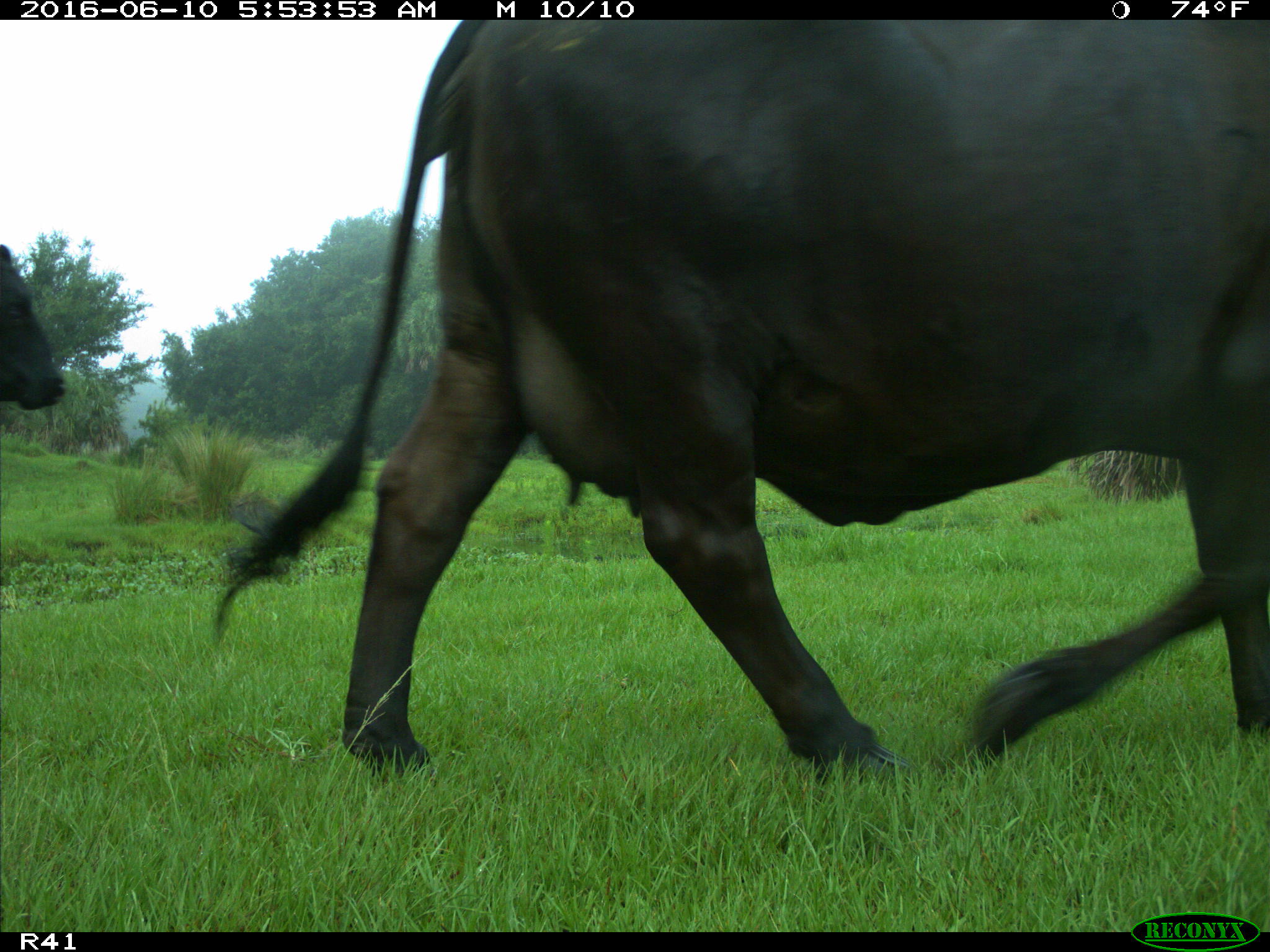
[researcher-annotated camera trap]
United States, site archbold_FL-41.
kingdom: Animalia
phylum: Chordata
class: Mammalia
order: Artiodactyla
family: Bovidae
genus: Bos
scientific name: Bos taurus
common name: domestic cow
Bos taurus (domestic cow).